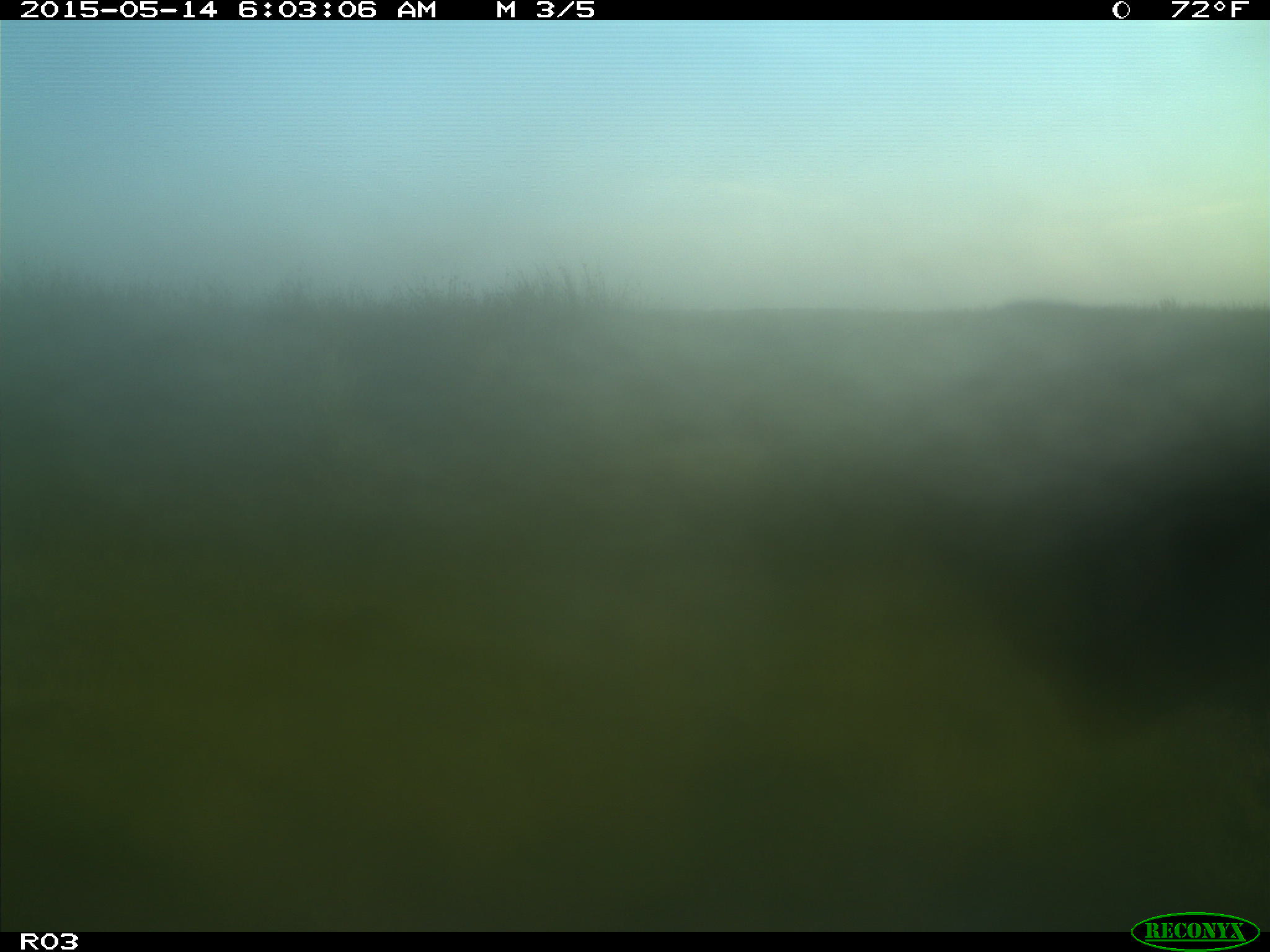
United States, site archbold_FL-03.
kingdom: Animalia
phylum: Chordata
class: Mammalia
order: Artiodactyla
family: Bovidae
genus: Bos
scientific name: Bos taurus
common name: domestic cow